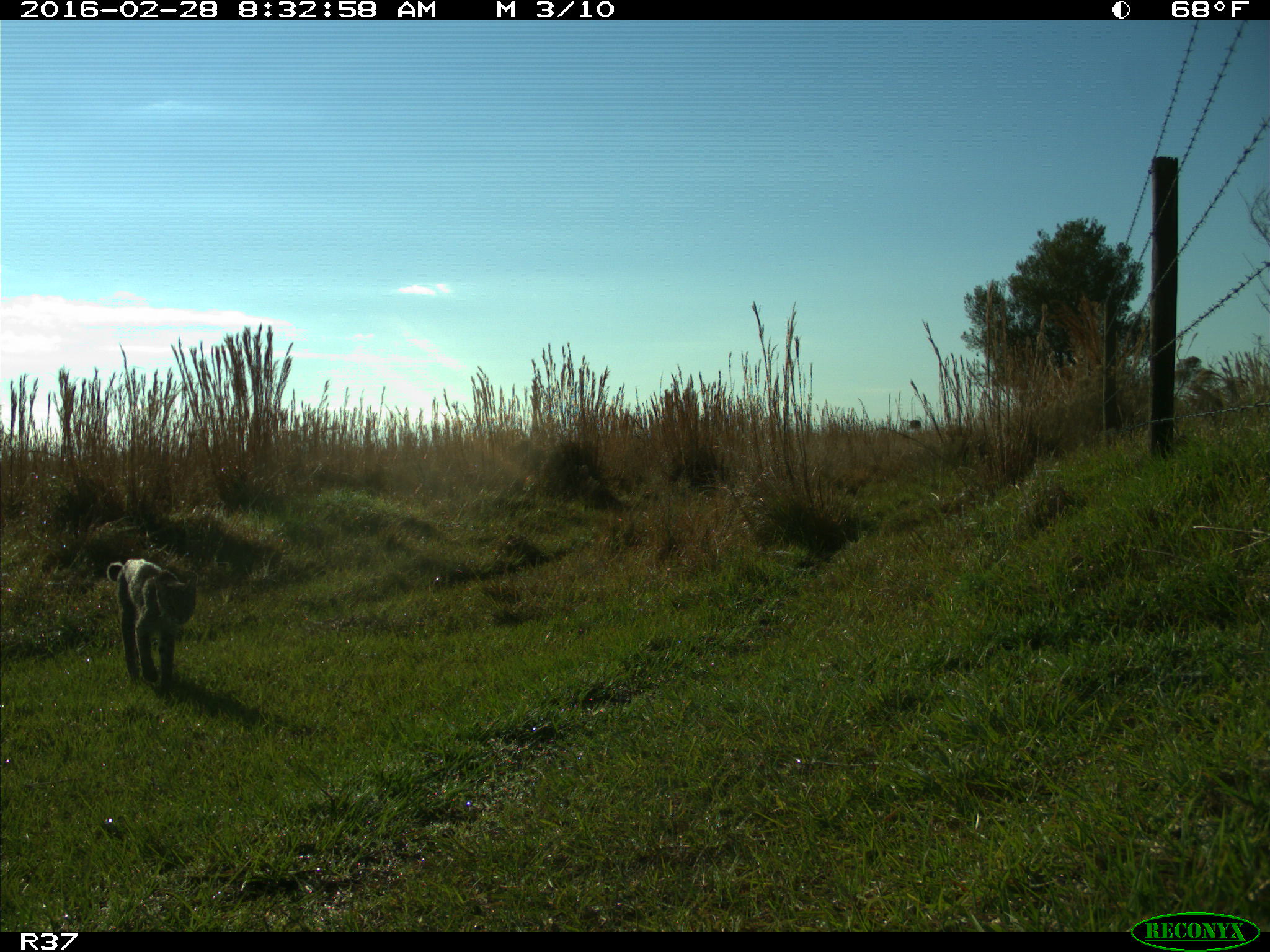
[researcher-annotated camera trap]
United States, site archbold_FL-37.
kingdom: Animalia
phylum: Chordata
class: Mammalia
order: Carnivora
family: Felidae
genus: Lynx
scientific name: Lynx rufus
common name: bobcat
Lynx rufus (bobcat).